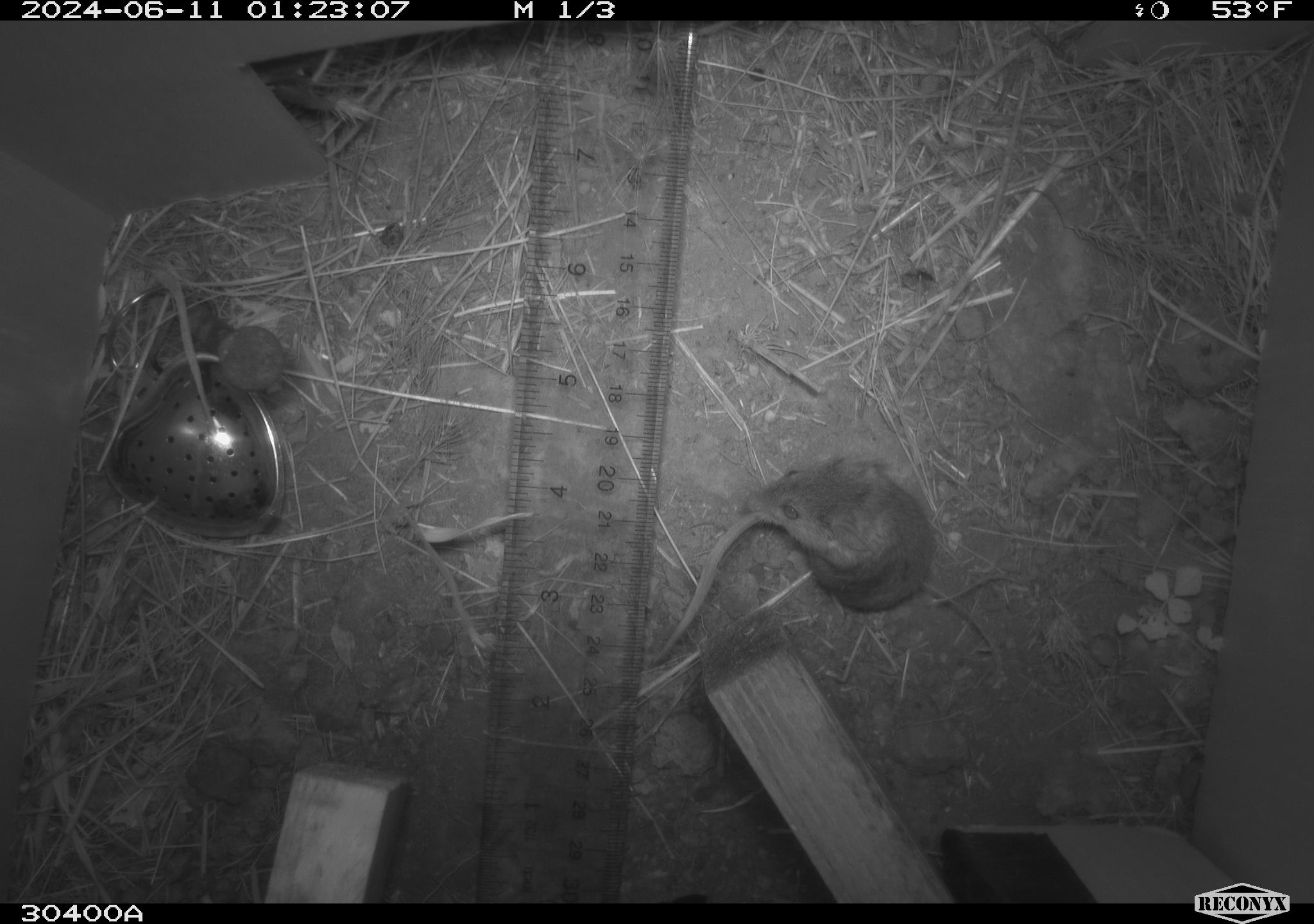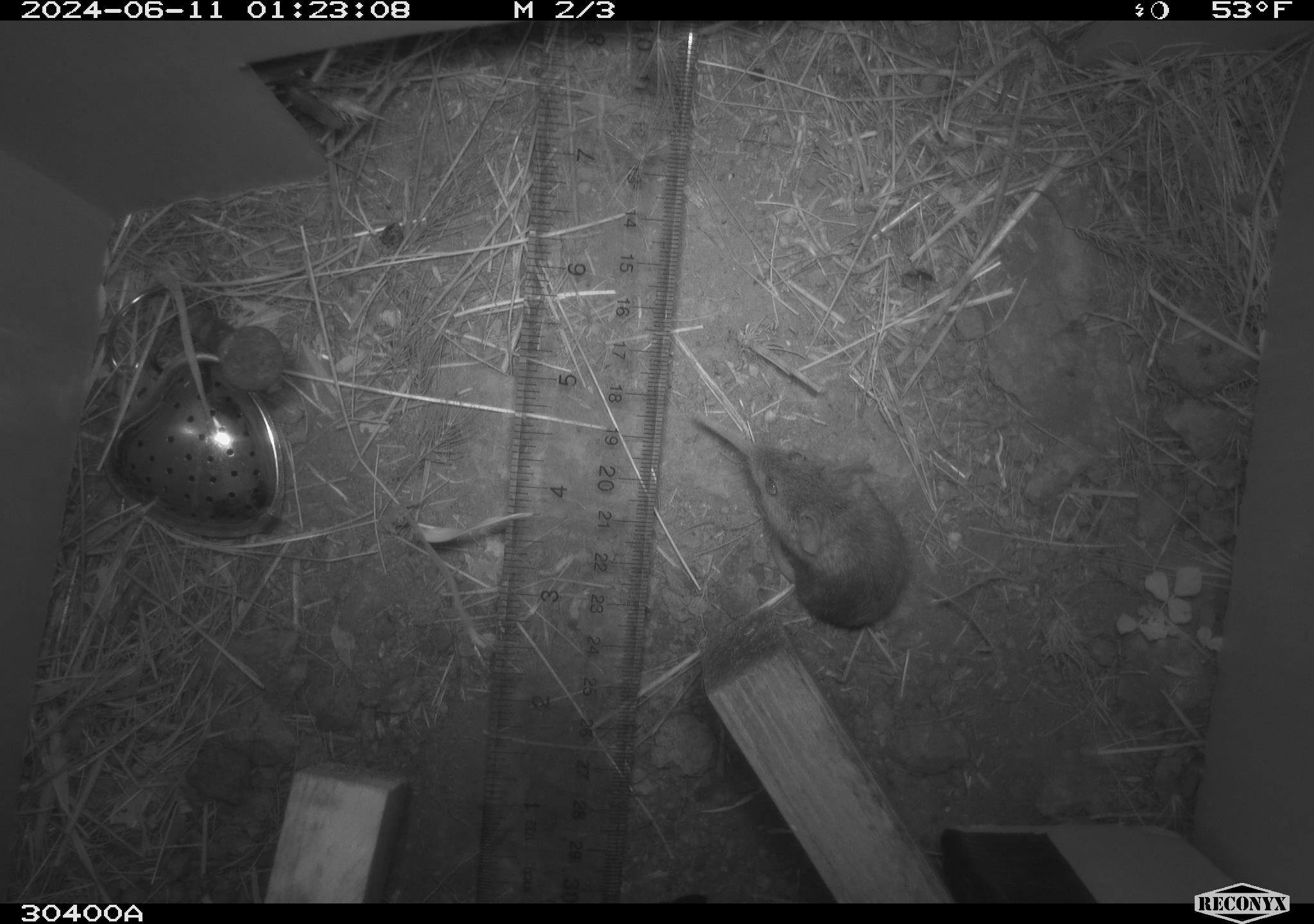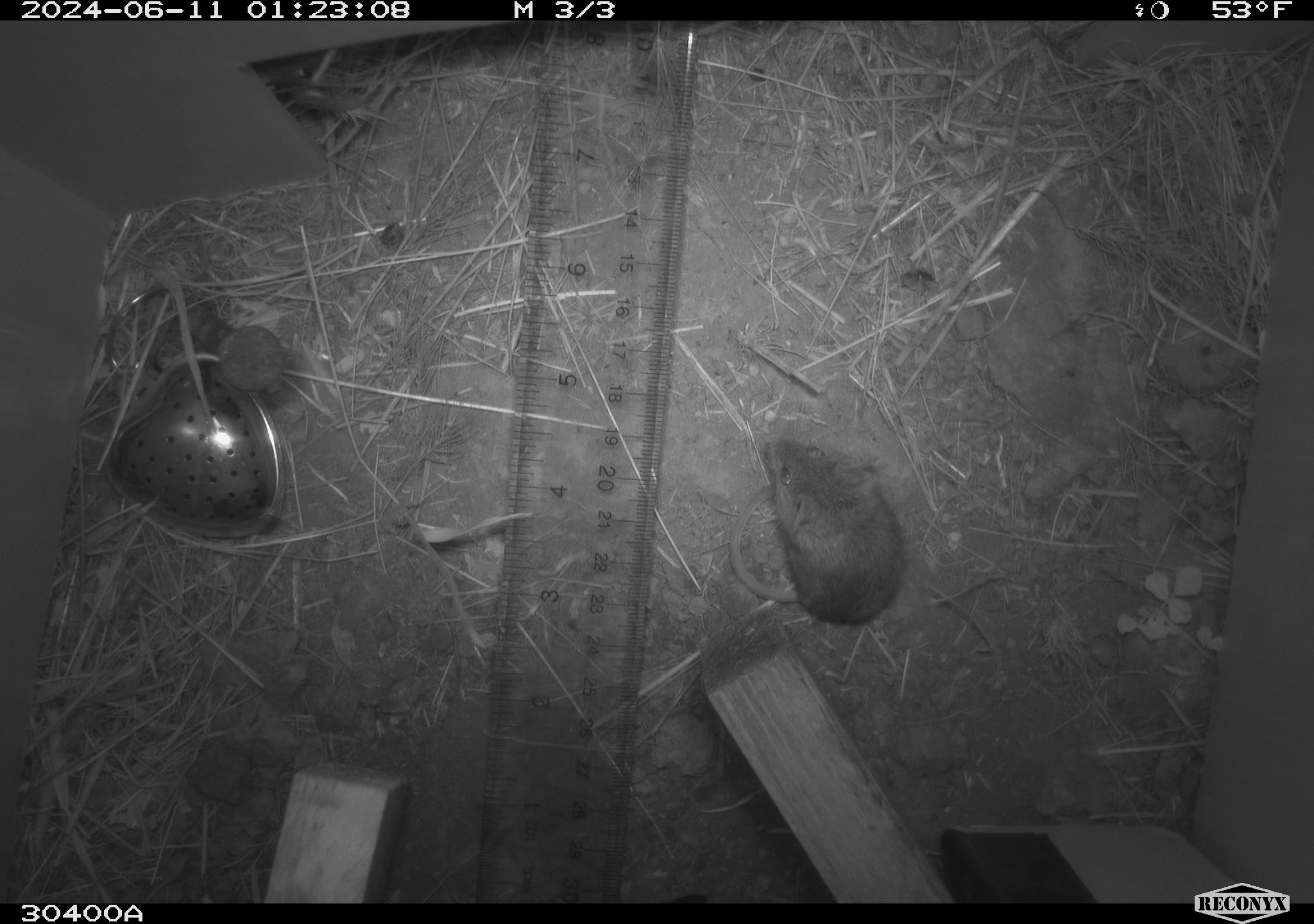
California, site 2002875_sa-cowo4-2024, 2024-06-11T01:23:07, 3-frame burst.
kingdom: Animalia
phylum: Chordata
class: Mammalia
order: Rodentia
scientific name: Rodentia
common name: mouse species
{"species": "mouse species (Rodentia)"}